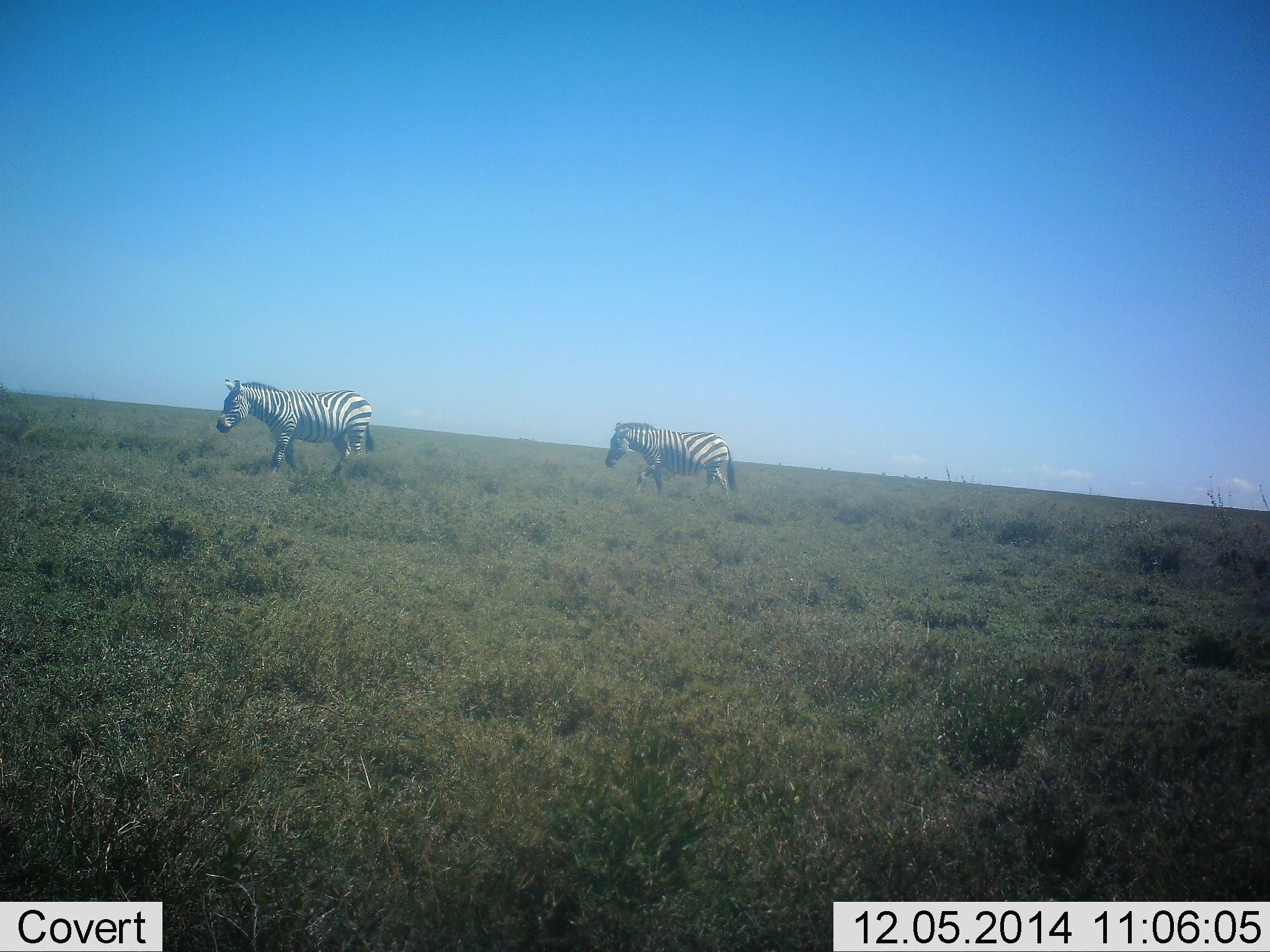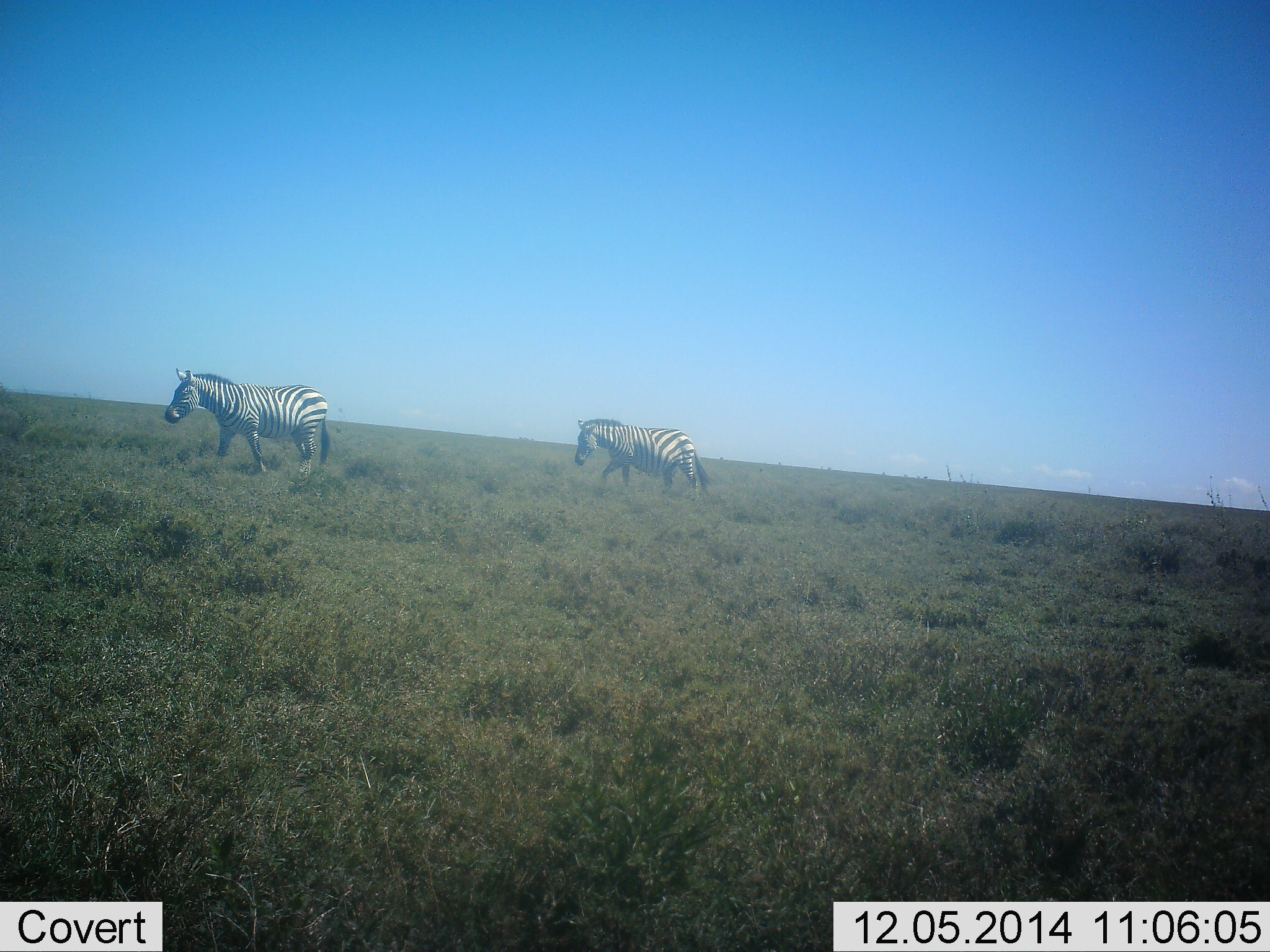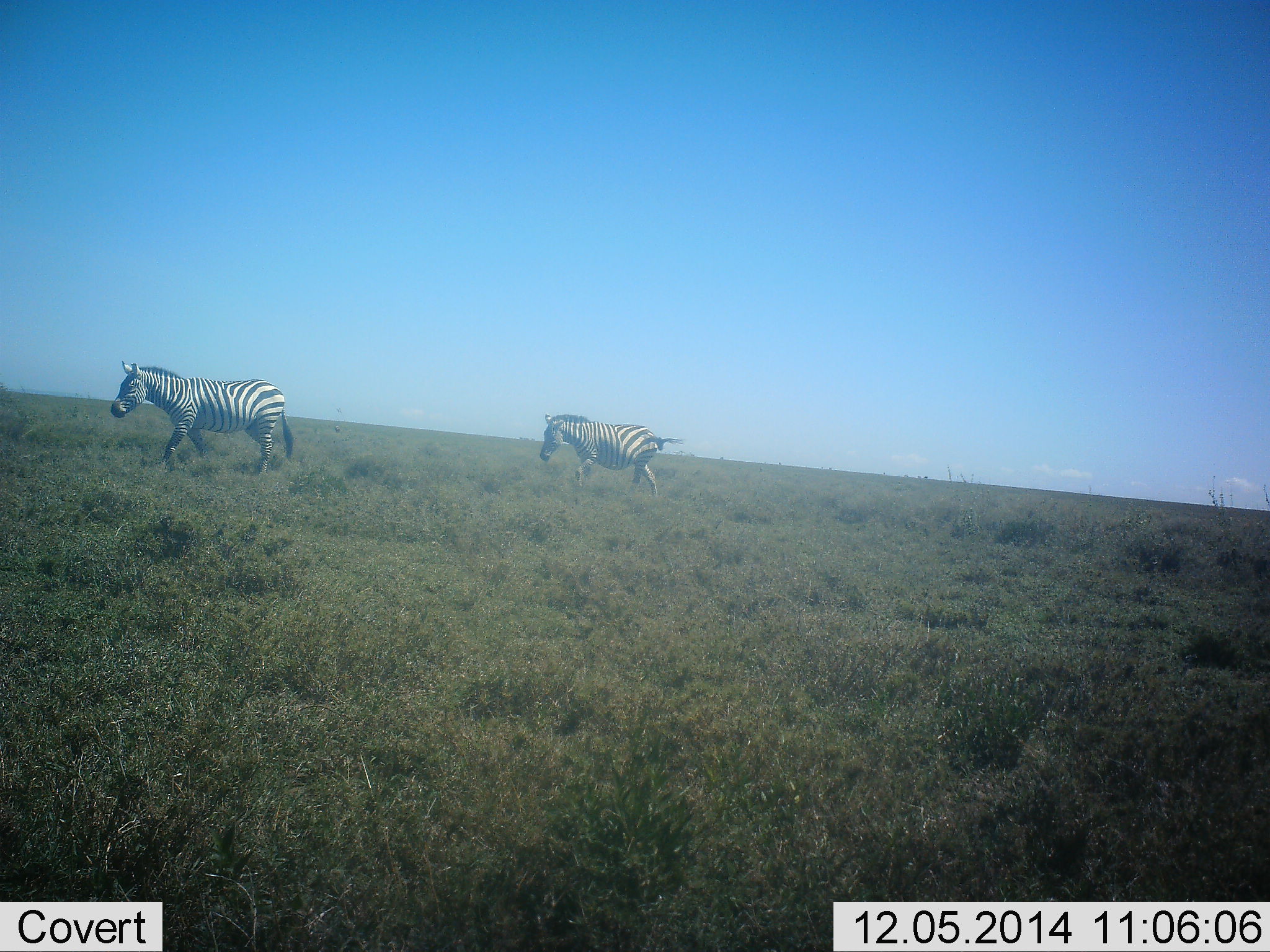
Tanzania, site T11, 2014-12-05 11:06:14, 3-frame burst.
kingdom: Animalia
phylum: Chordata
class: Mammalia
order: Perissodactyla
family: Equidae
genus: Equus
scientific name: Equus quagga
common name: plains zebra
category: zebra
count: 2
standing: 10%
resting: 0%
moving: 100%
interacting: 0%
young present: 0%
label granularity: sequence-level